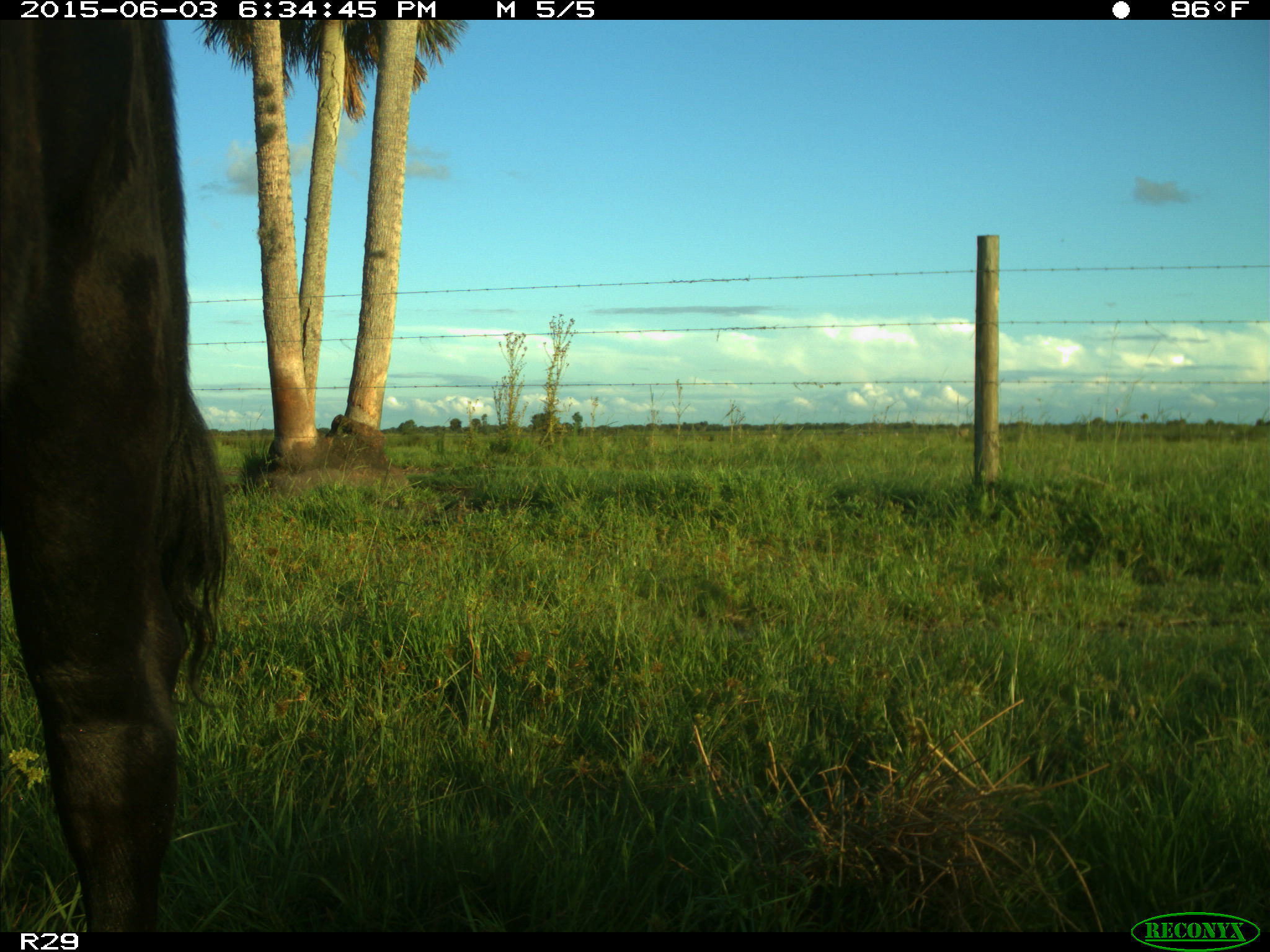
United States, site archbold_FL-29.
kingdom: Animalia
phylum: Chordata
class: Mammalia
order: Artiodactyla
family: Bovidae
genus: Bos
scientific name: Bos taurus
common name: domestic cow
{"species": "Bos taurus (domestic cow)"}